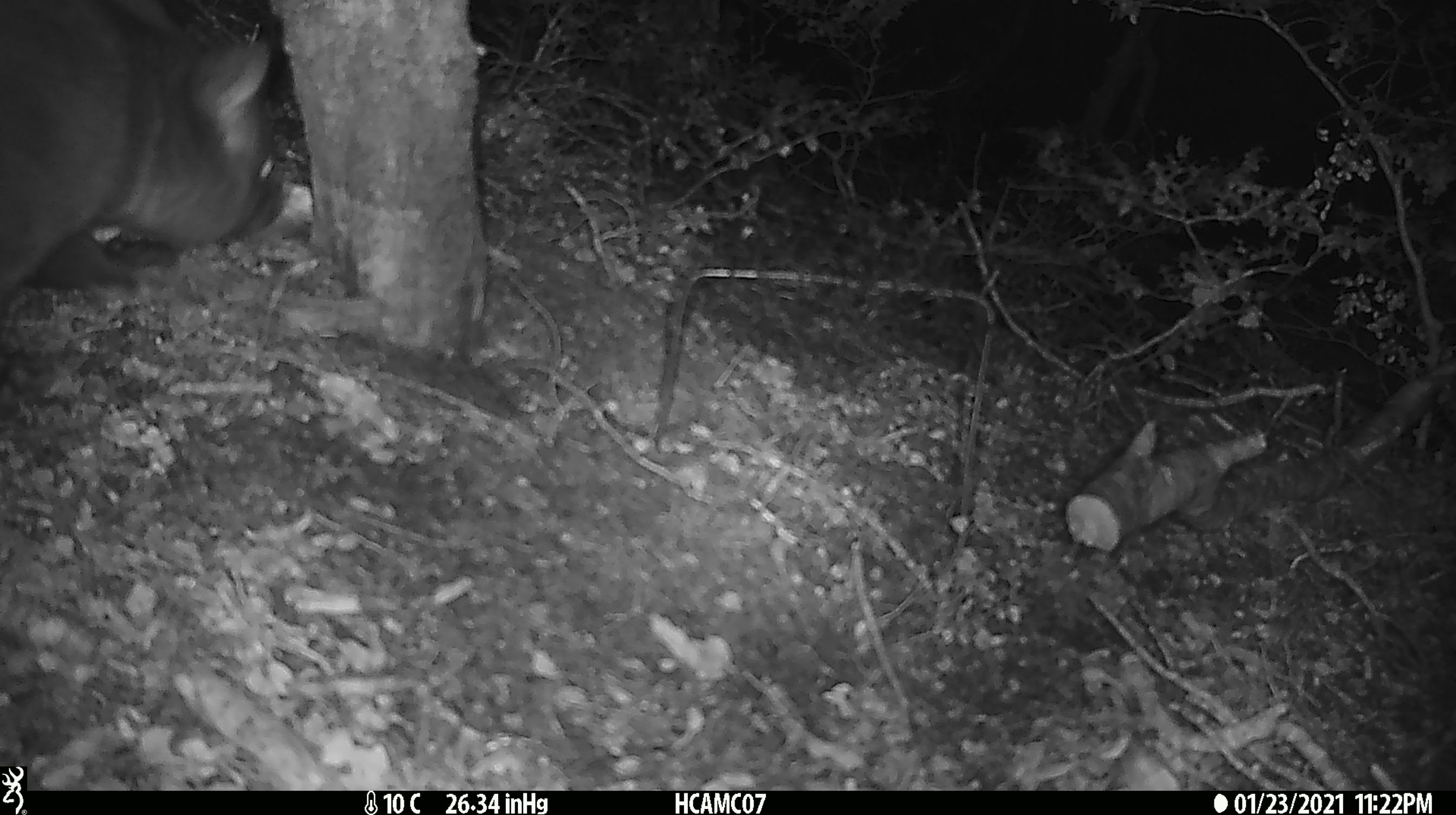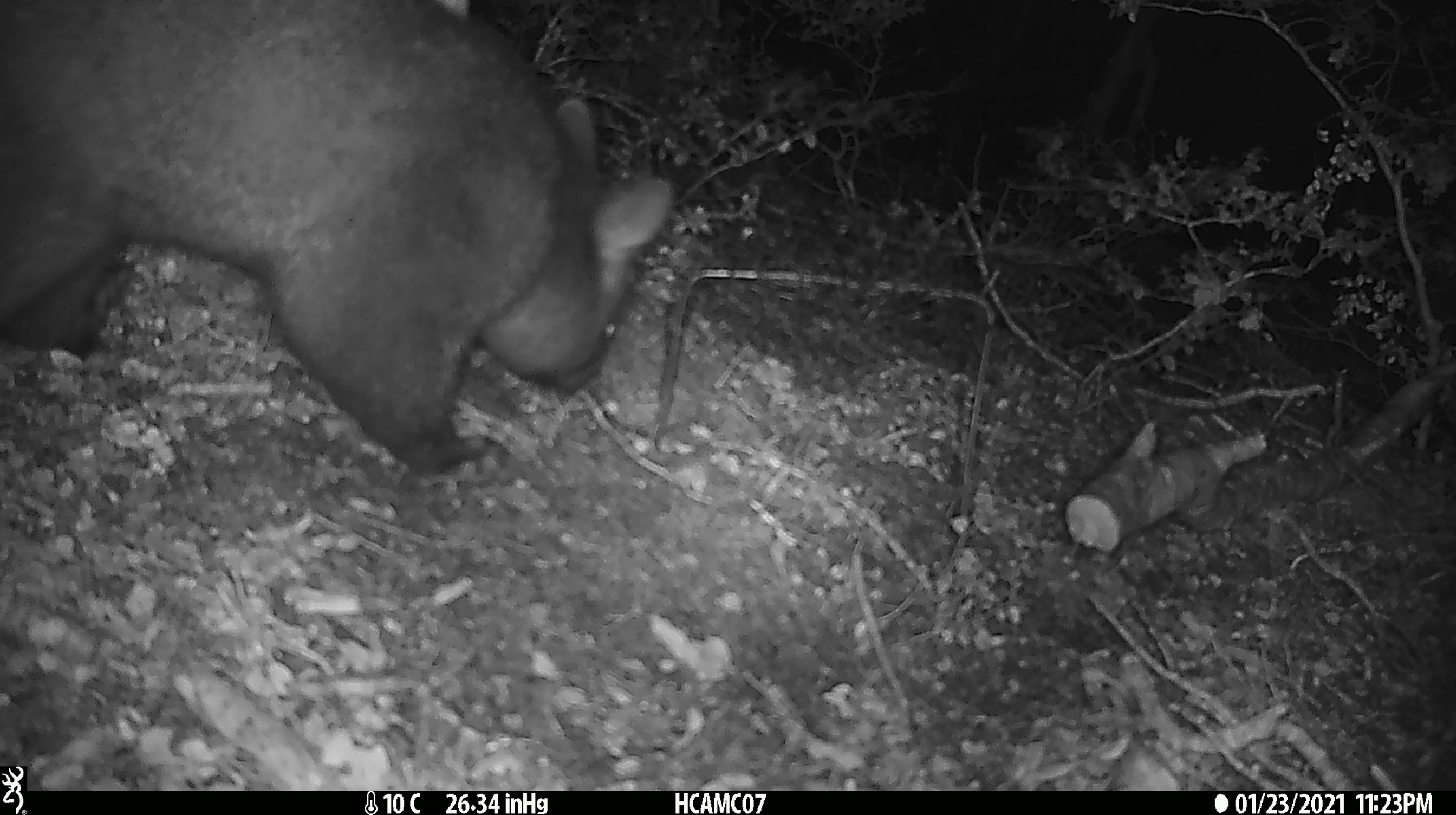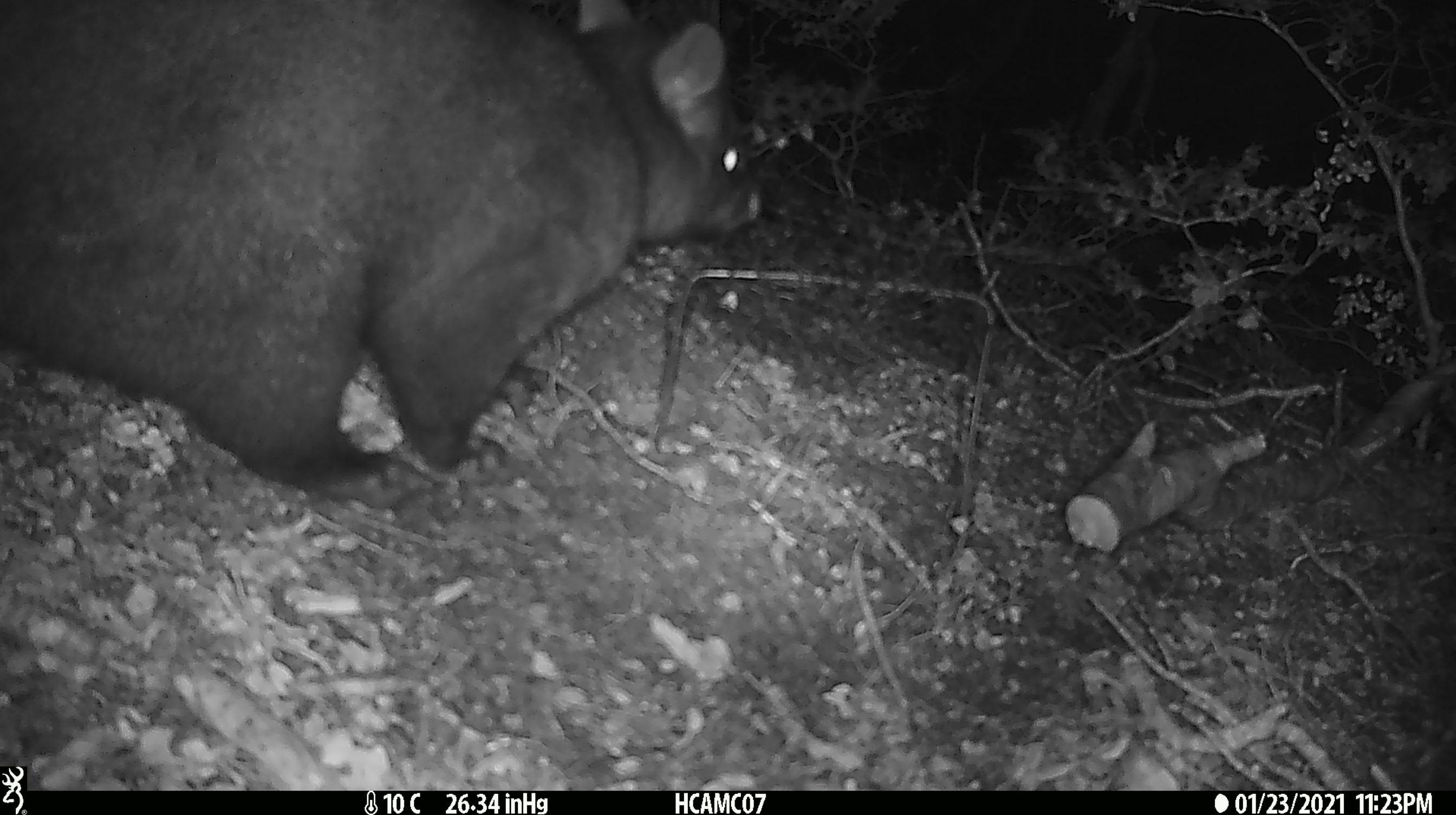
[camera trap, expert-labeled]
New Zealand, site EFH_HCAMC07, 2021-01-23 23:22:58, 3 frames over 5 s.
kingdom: Animalia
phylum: Chordata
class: Mammalia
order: Diprotodontia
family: Phalangeridae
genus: Trichosurus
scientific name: Trichosurus vulpecula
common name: common brushtail possum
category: possum